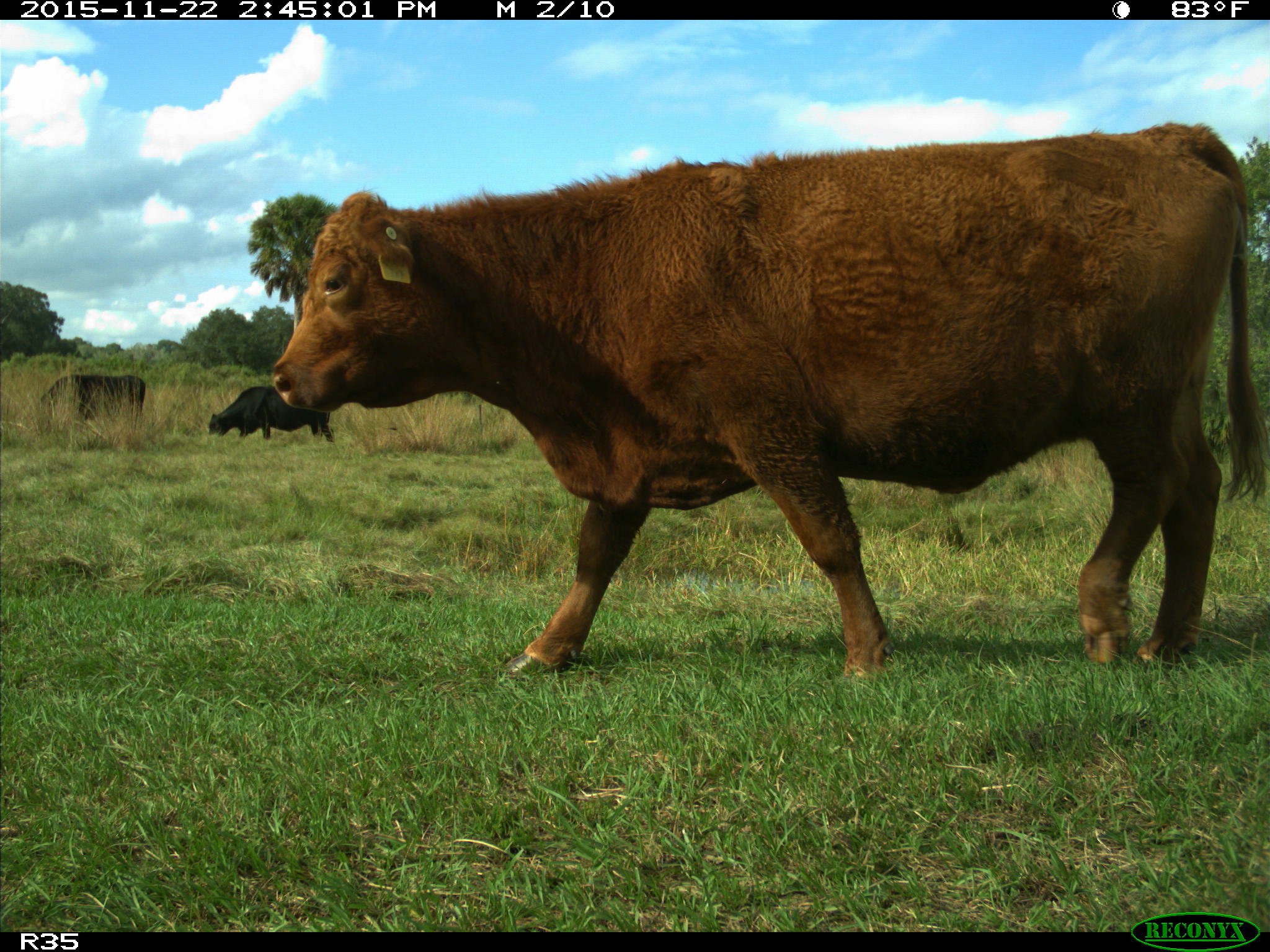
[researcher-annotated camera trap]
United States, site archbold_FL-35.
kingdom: Animalia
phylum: Chordata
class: Mammalia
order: Artiodactyla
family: Bovidae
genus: Bos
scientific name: Bos taurus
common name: domestic cow